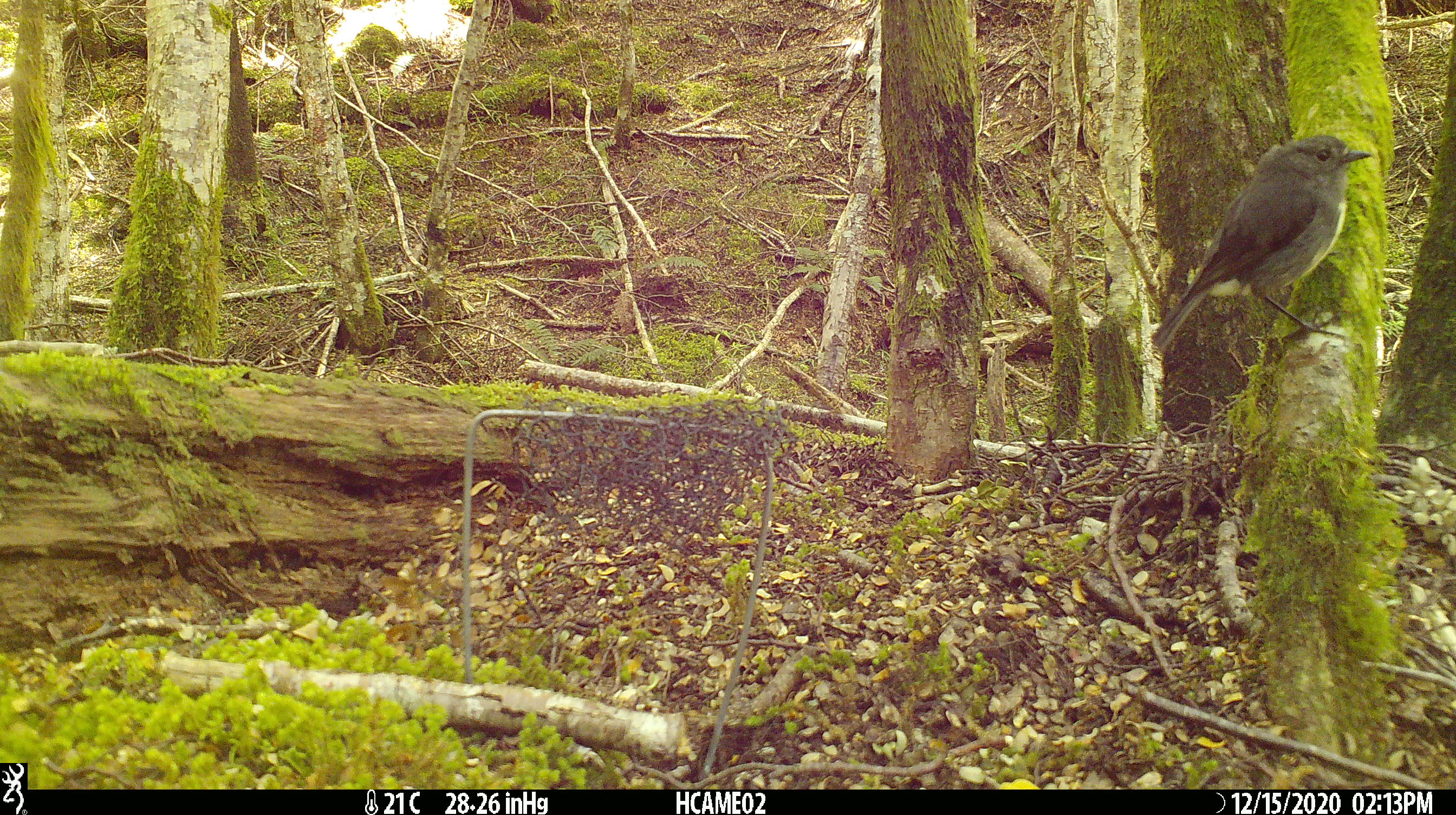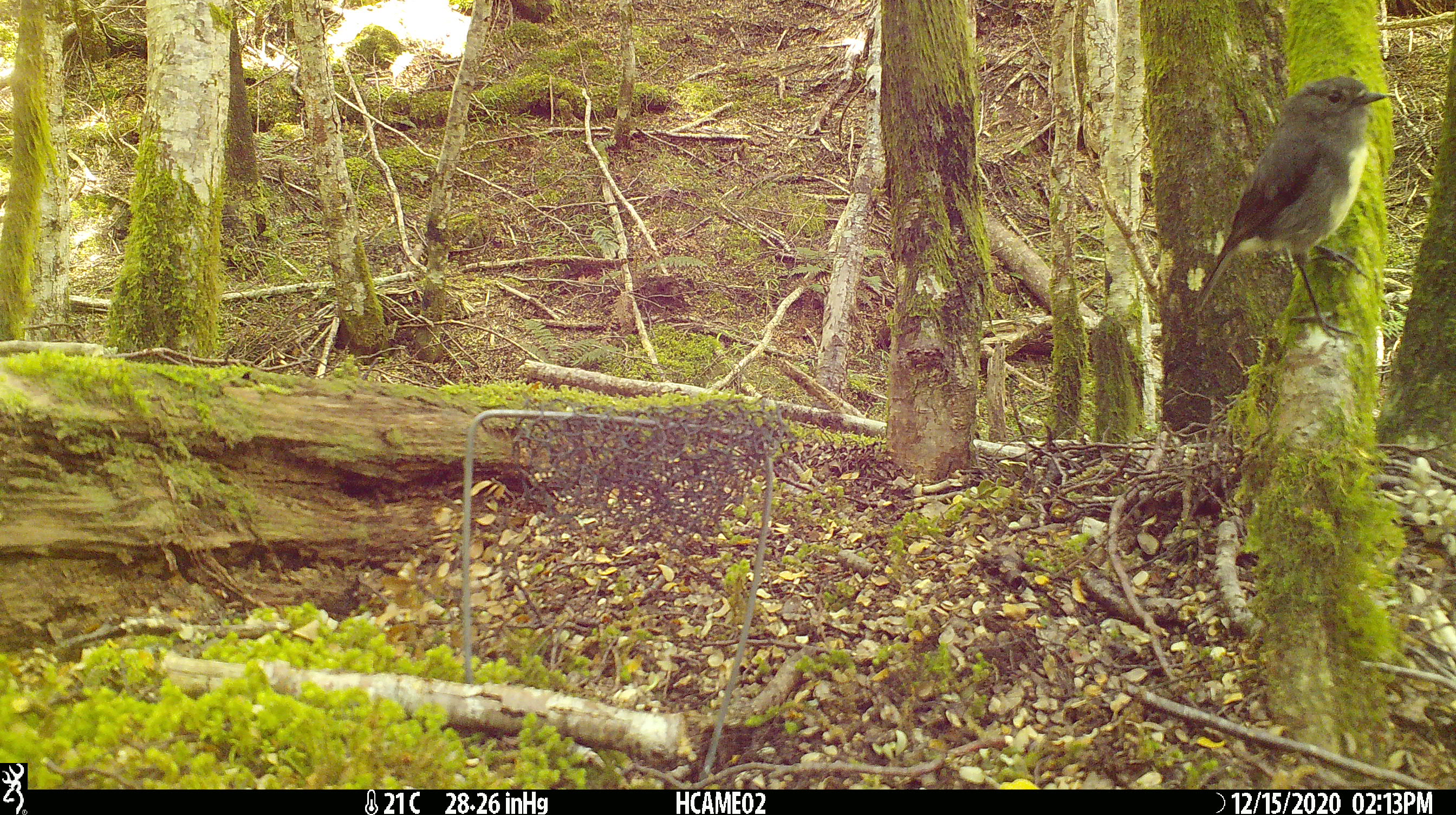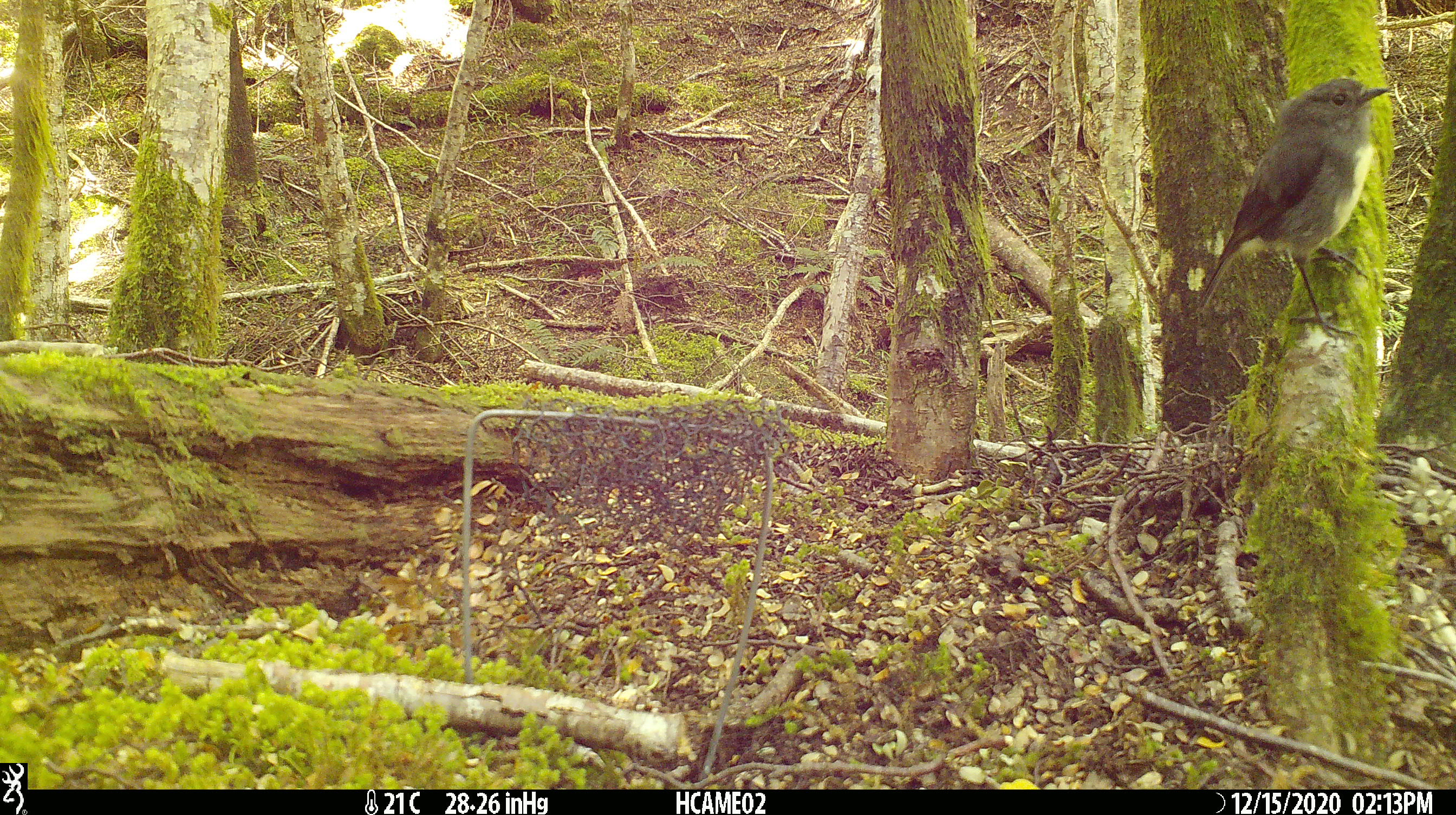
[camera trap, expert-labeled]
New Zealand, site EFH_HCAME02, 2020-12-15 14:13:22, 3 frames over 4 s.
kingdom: Animalia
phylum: Chordata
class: Aves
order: Passeriformes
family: Petroicidae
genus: Petroica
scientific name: Petroica australis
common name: new zealand robin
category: robin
Robin (new zealand robin) (Petroica australis).